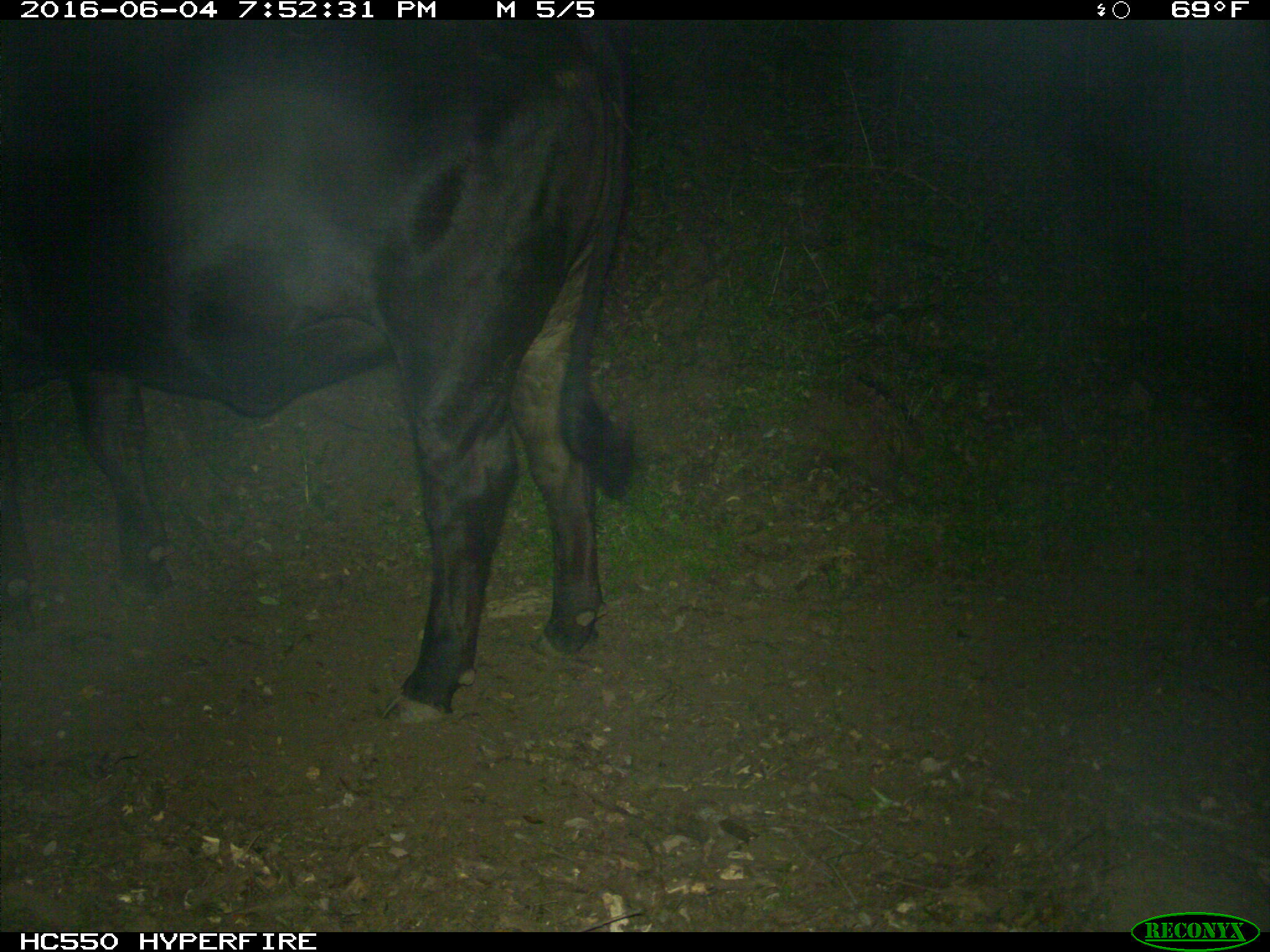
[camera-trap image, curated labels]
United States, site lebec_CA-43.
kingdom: Animalia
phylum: Chordata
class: Mammalia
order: Artiodactyla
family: Bovidae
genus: Bos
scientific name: Bos taurus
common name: domestic cow